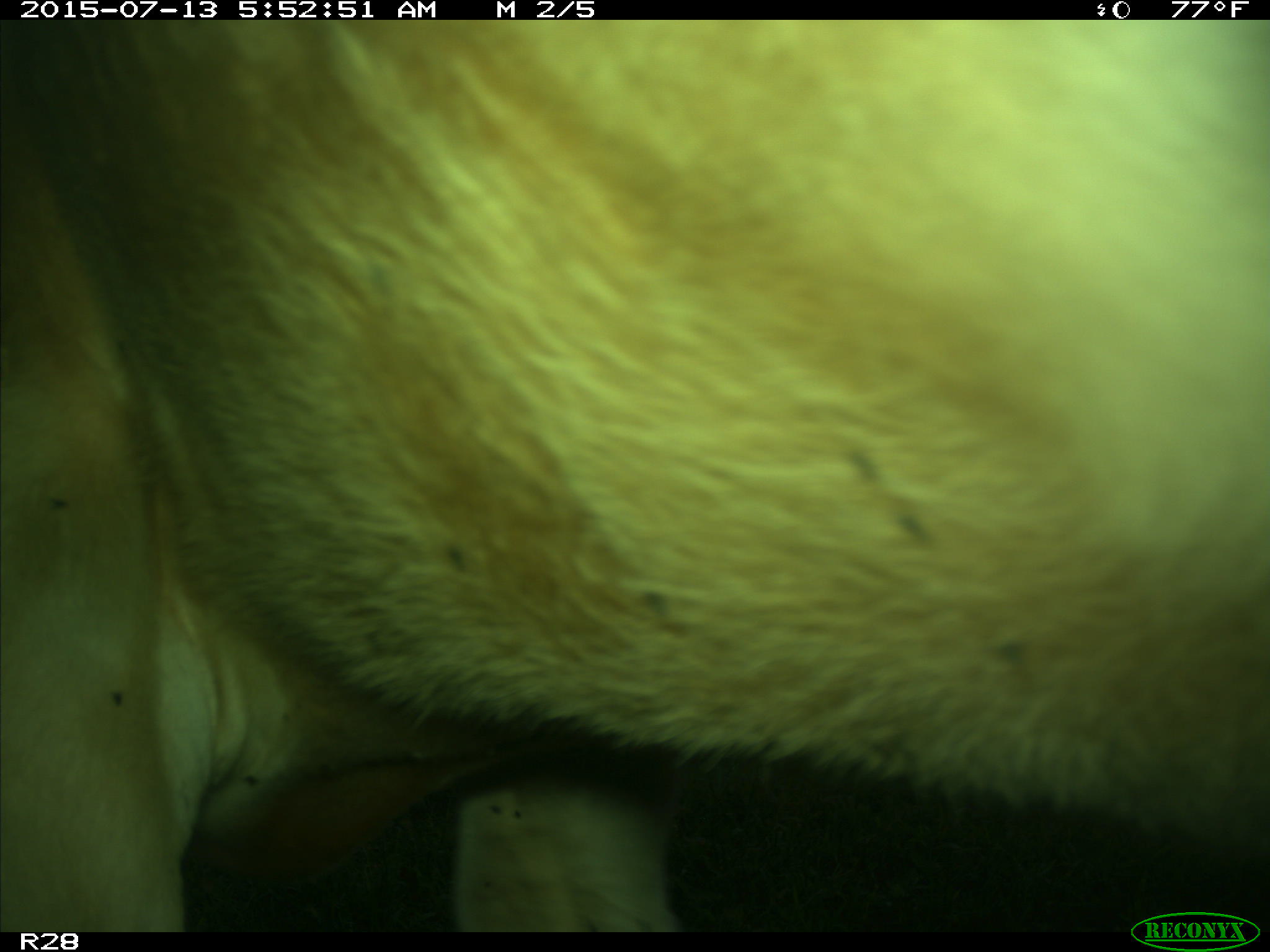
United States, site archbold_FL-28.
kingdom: Animalia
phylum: Chordata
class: Mammalia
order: Artiodactyla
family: Bovidae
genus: Bos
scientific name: Bos taurus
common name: domestic cow